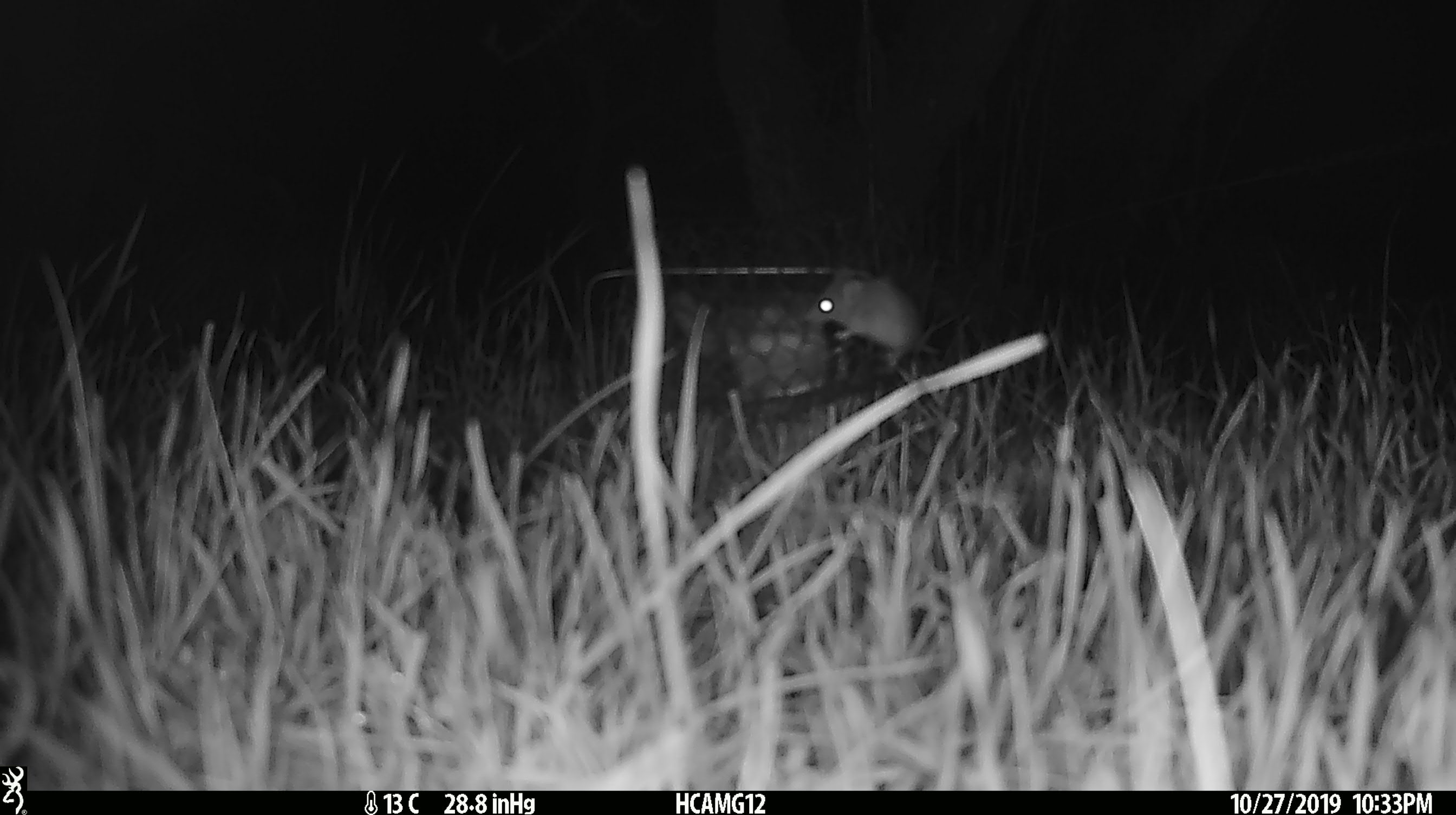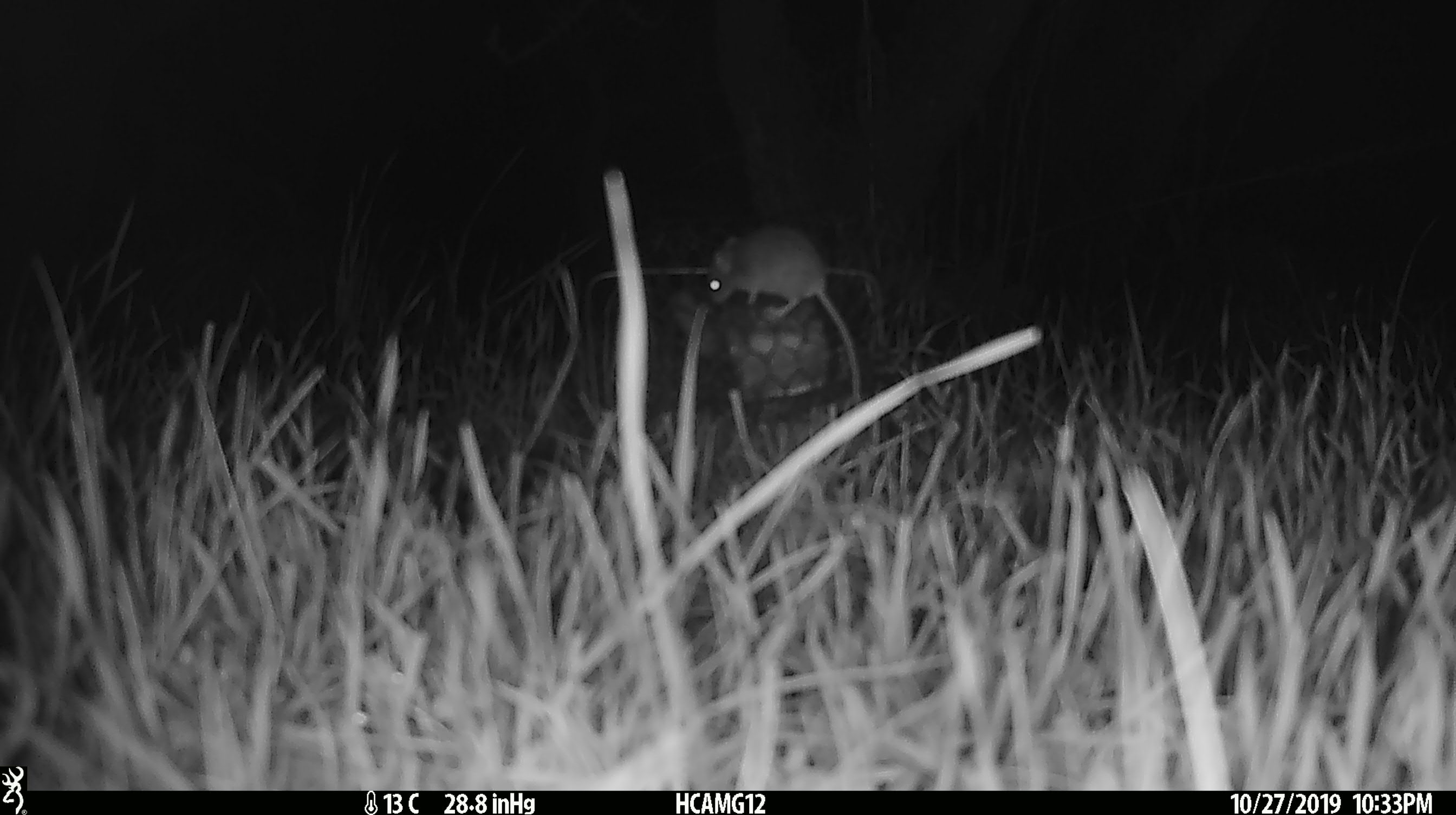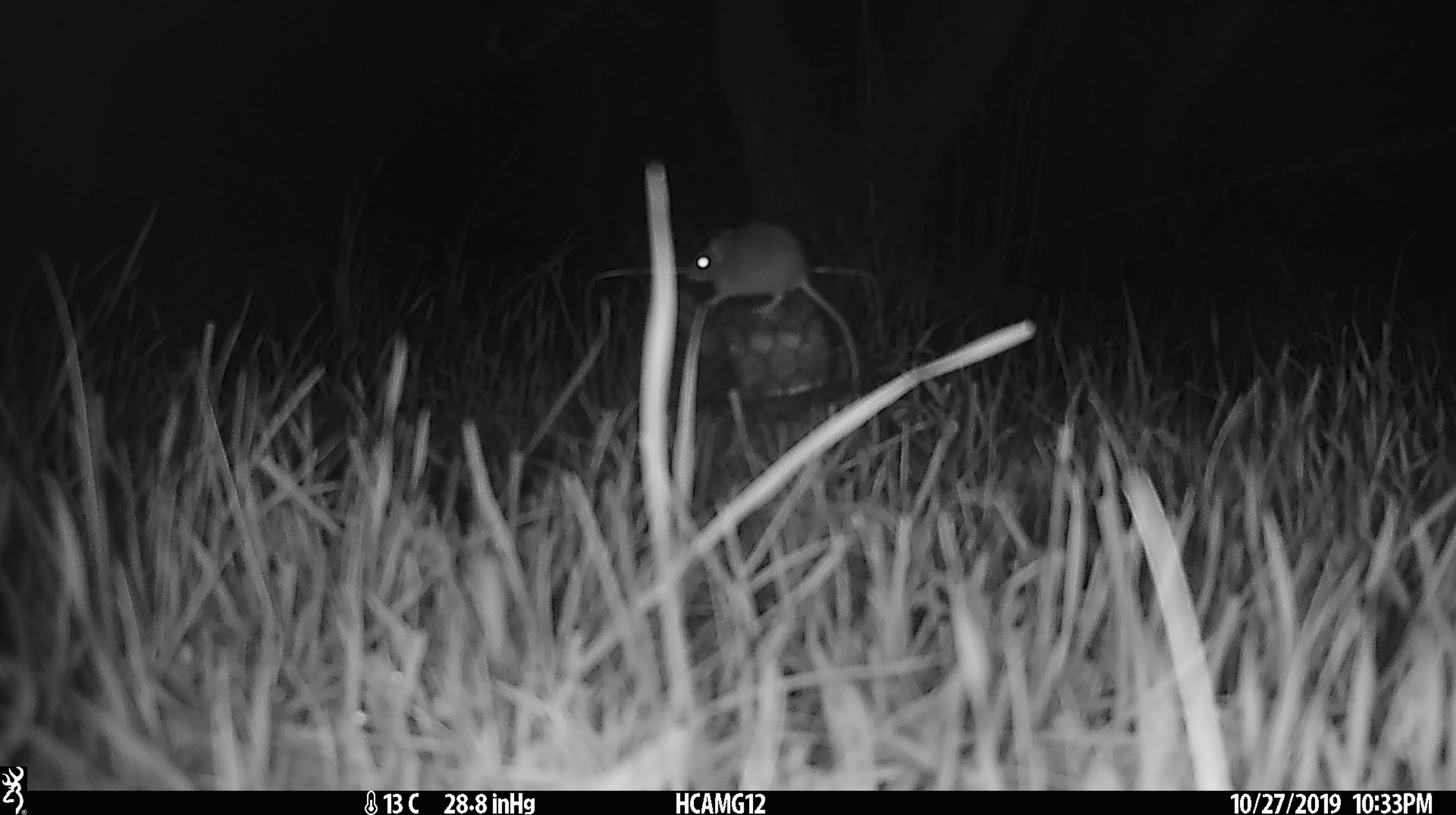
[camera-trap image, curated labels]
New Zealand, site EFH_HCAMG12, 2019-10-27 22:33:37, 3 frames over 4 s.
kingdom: Animalia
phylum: Chordata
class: Mammalia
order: Rodentia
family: Muridae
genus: Mus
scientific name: Mus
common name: mouse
Mouse (Mus).